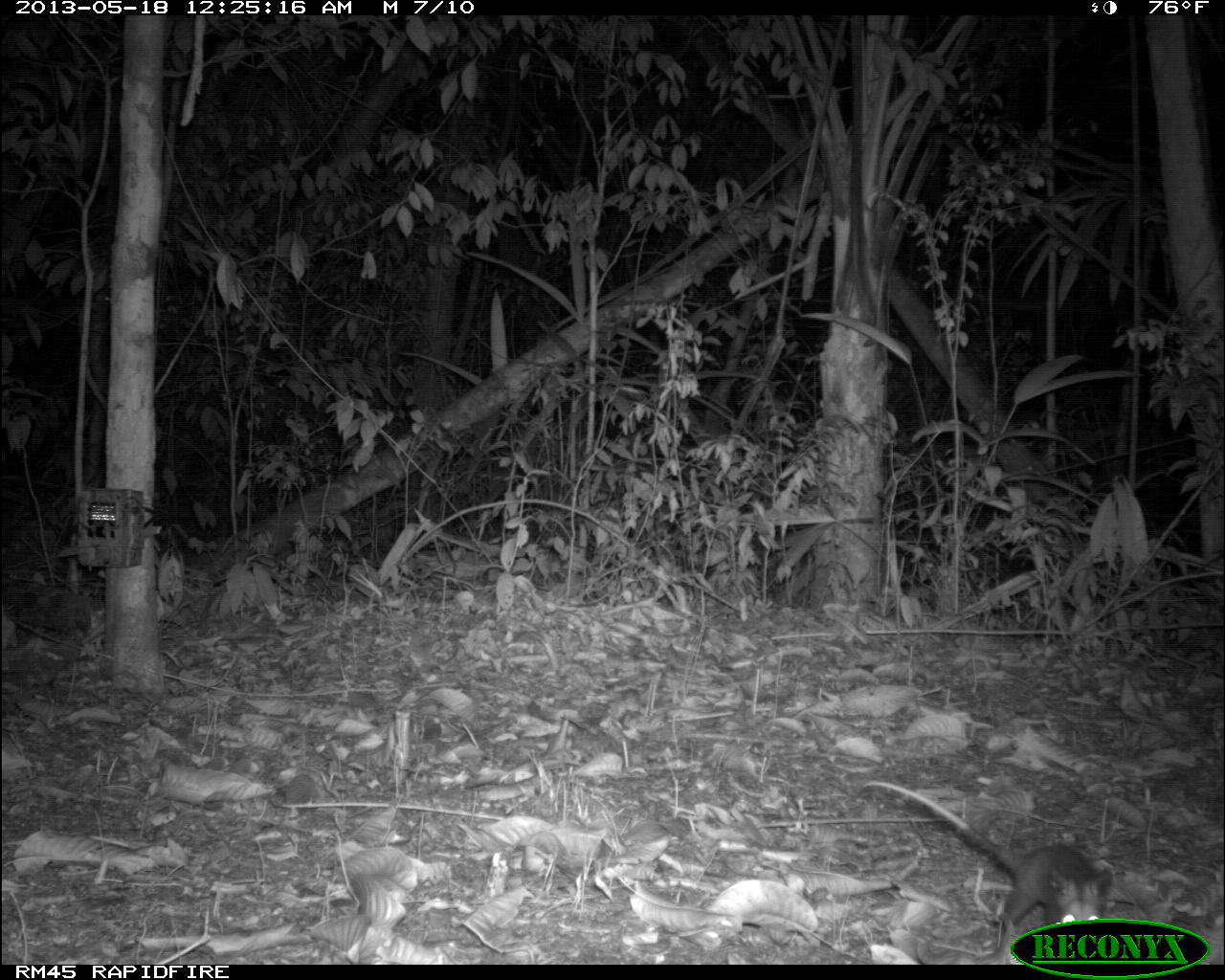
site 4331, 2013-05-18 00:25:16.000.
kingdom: Animalia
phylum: Chordata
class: Mammalia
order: Didelphimorphia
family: Didelphidae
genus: Didelphis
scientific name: Didelphis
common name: american opossums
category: didelphis sp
Didelphis sp (american opossums) (Didelphis), count 1.